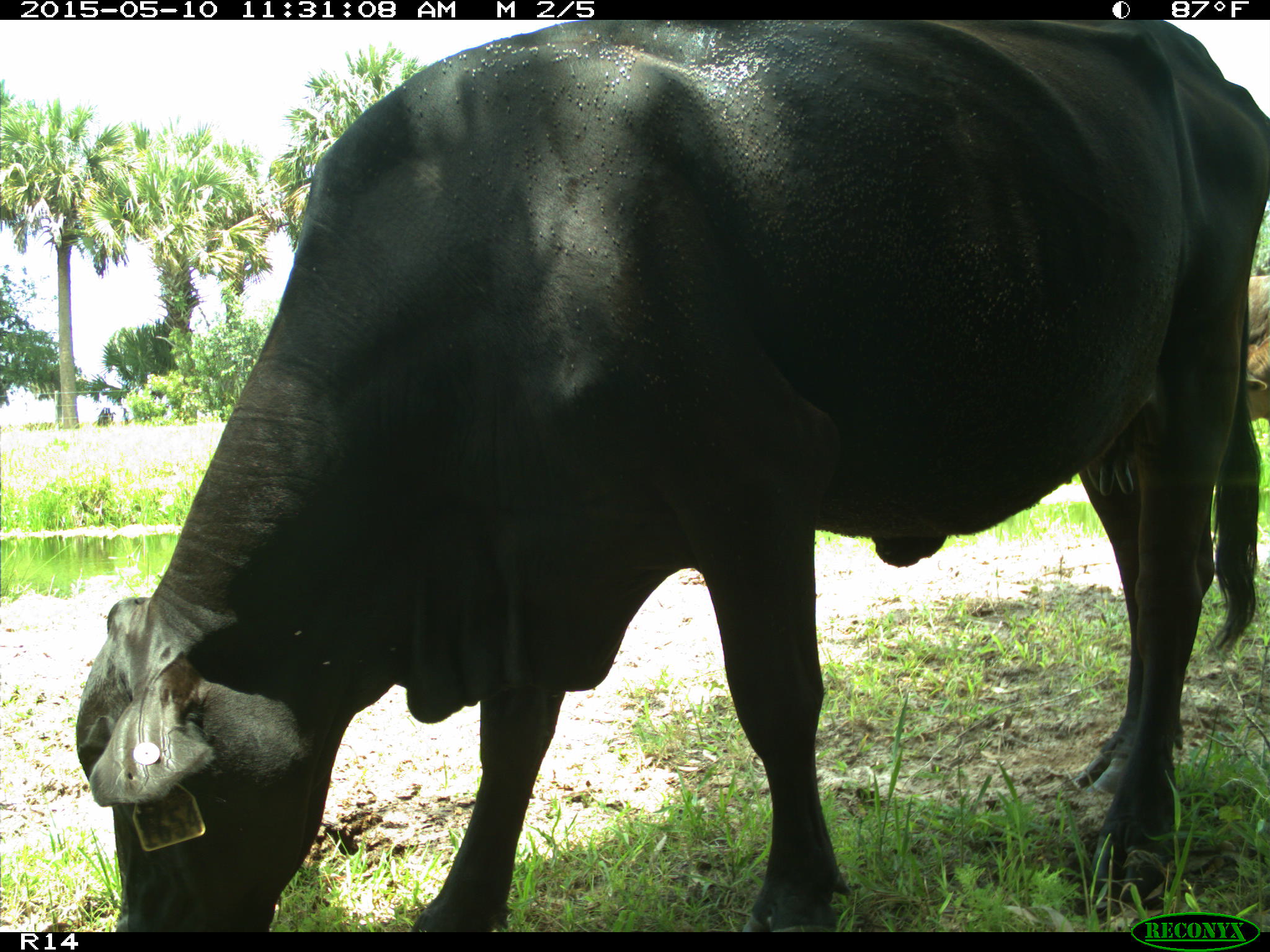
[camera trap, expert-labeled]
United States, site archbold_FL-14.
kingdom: Animalia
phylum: Chordata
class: Mammalia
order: Artiodactyla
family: Bovidae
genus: Bos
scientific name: Bos taurus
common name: domestic cow